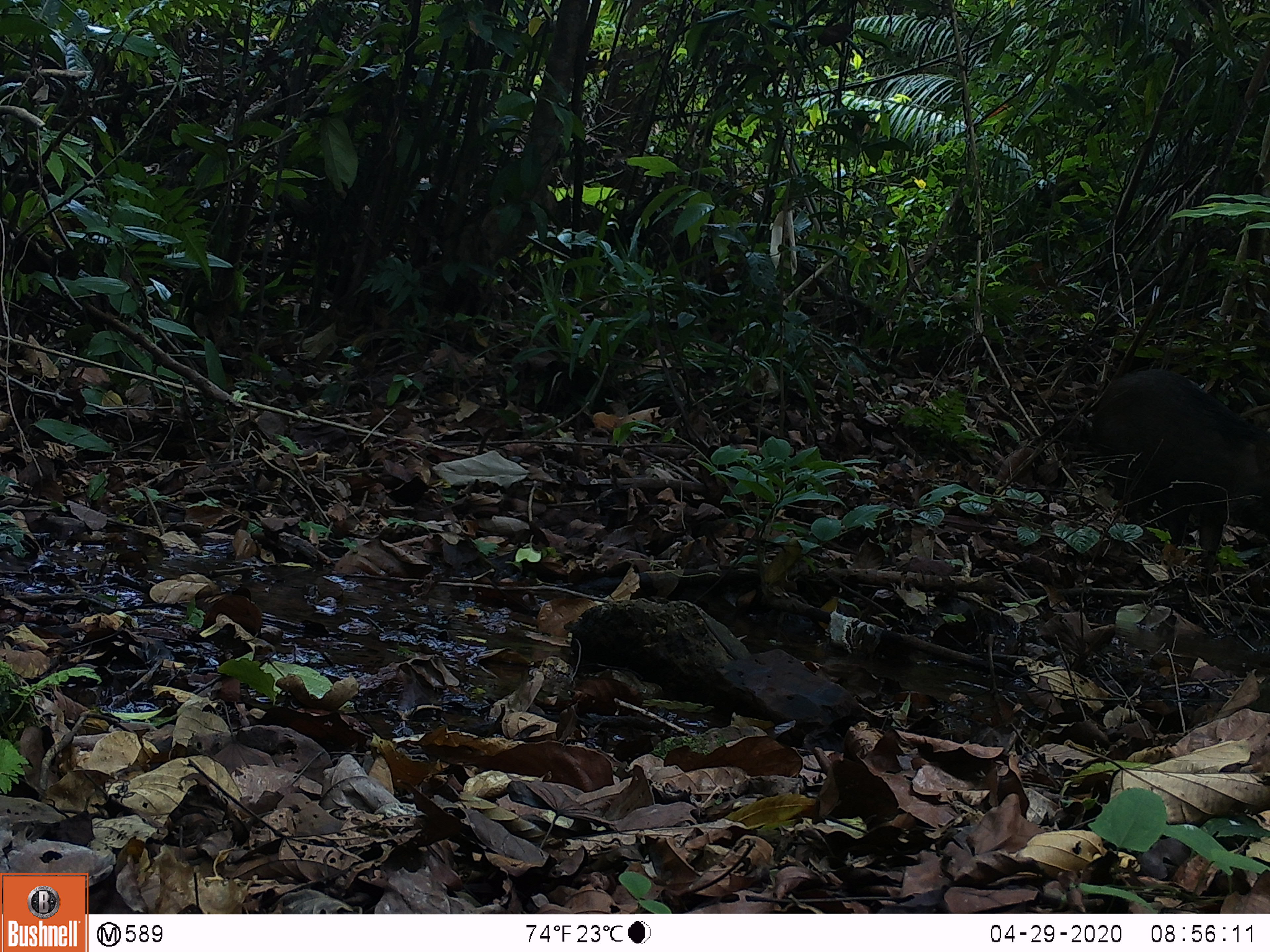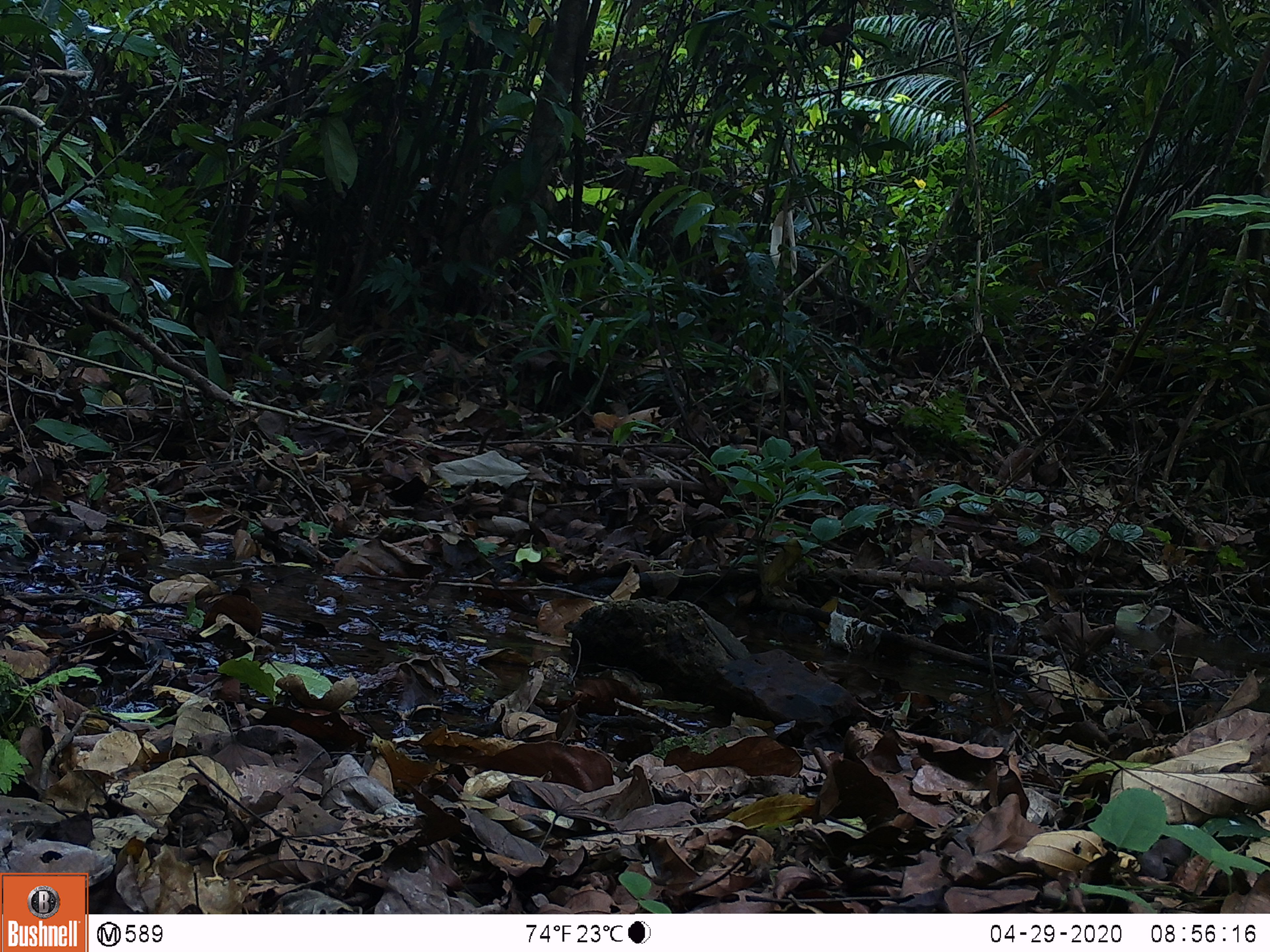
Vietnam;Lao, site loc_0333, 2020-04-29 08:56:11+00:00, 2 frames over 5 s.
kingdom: Animalia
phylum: Chordata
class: Mammalia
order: Artiodactyla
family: Suidae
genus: Sus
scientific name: Sus scrofa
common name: eurasian wild pig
Eurasian wild pig (Sus scrofa). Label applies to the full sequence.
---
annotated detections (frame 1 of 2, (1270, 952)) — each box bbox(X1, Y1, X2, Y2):
eurasian wild pig: bbox(1079, 362, 1270, 595)